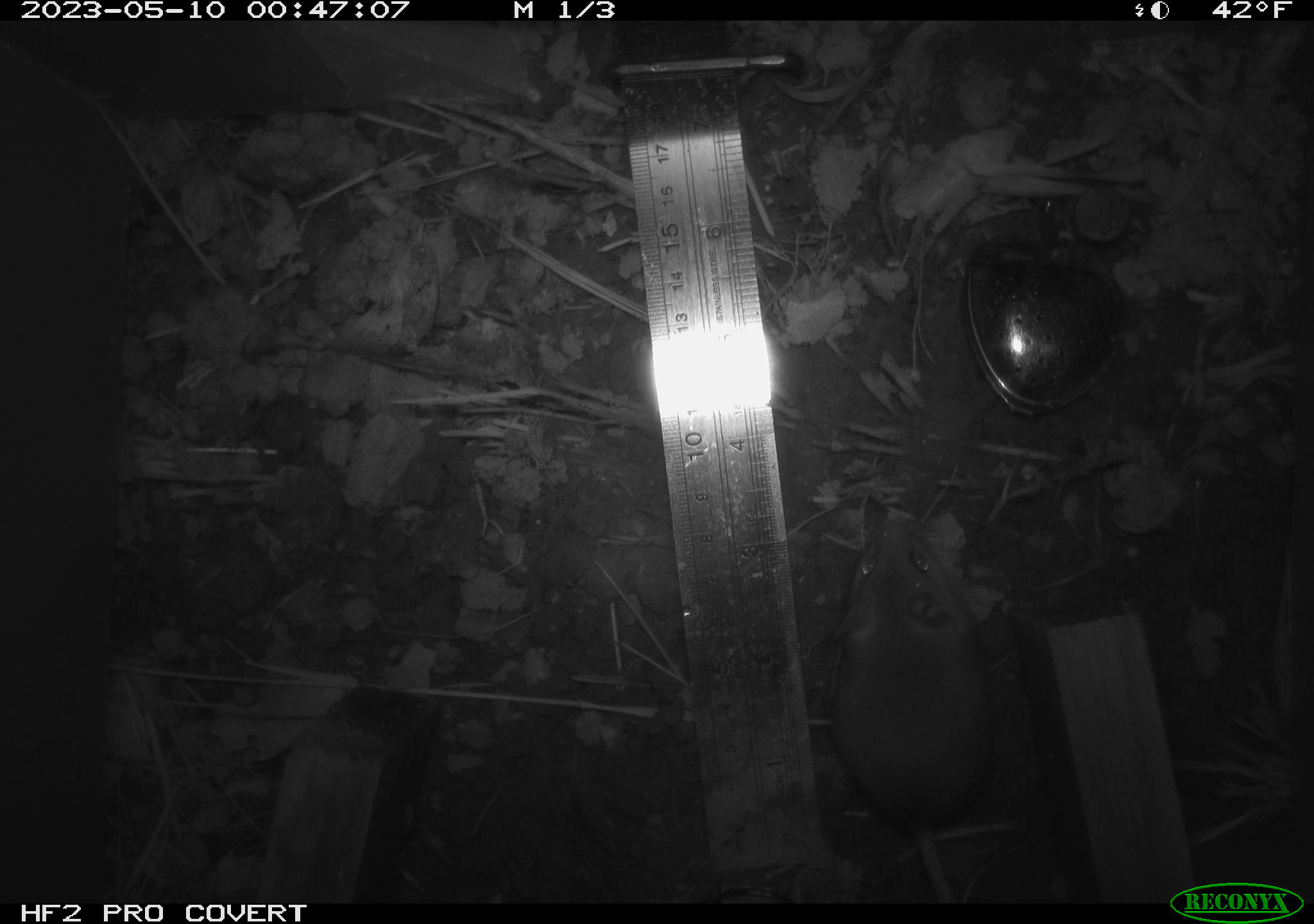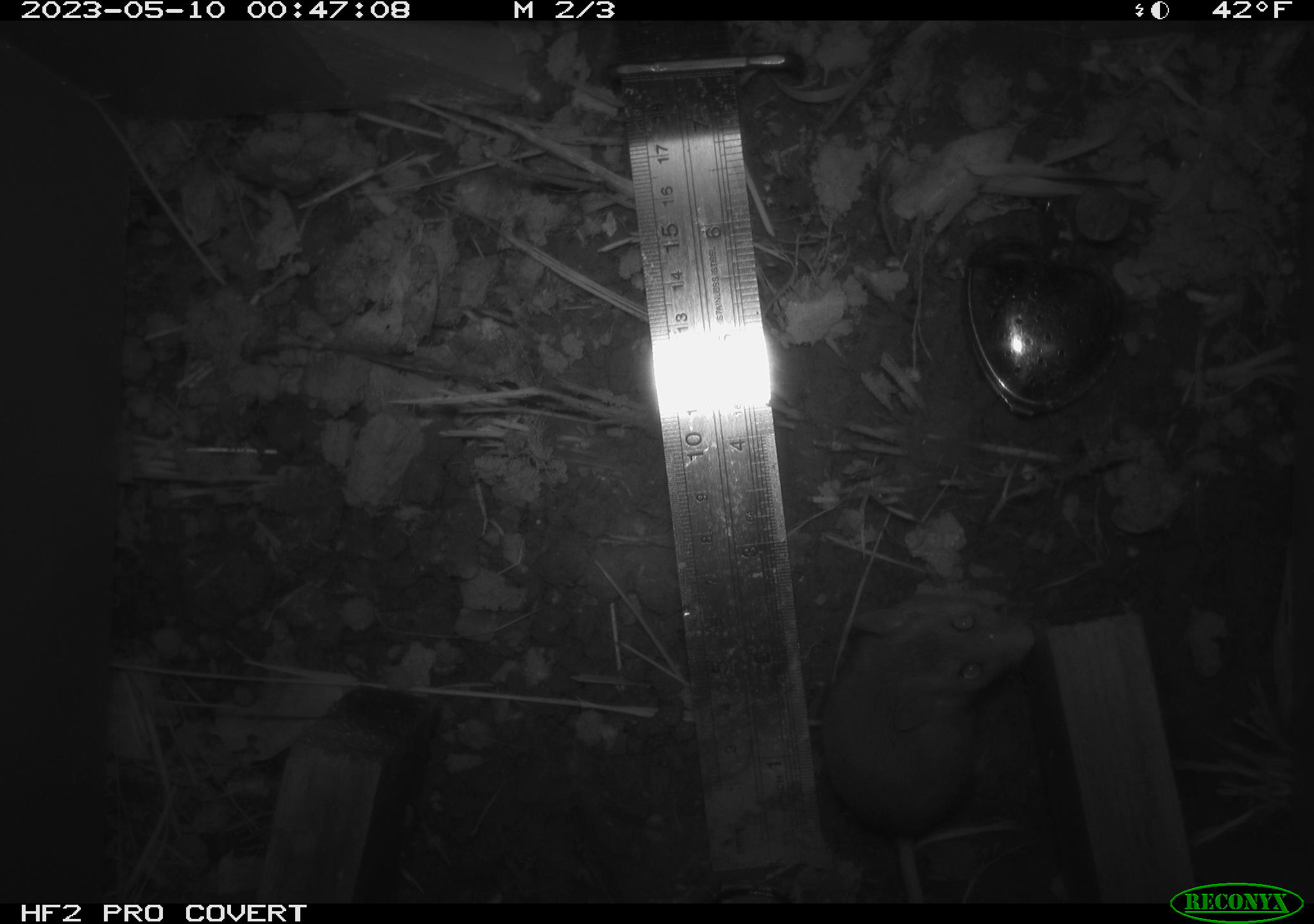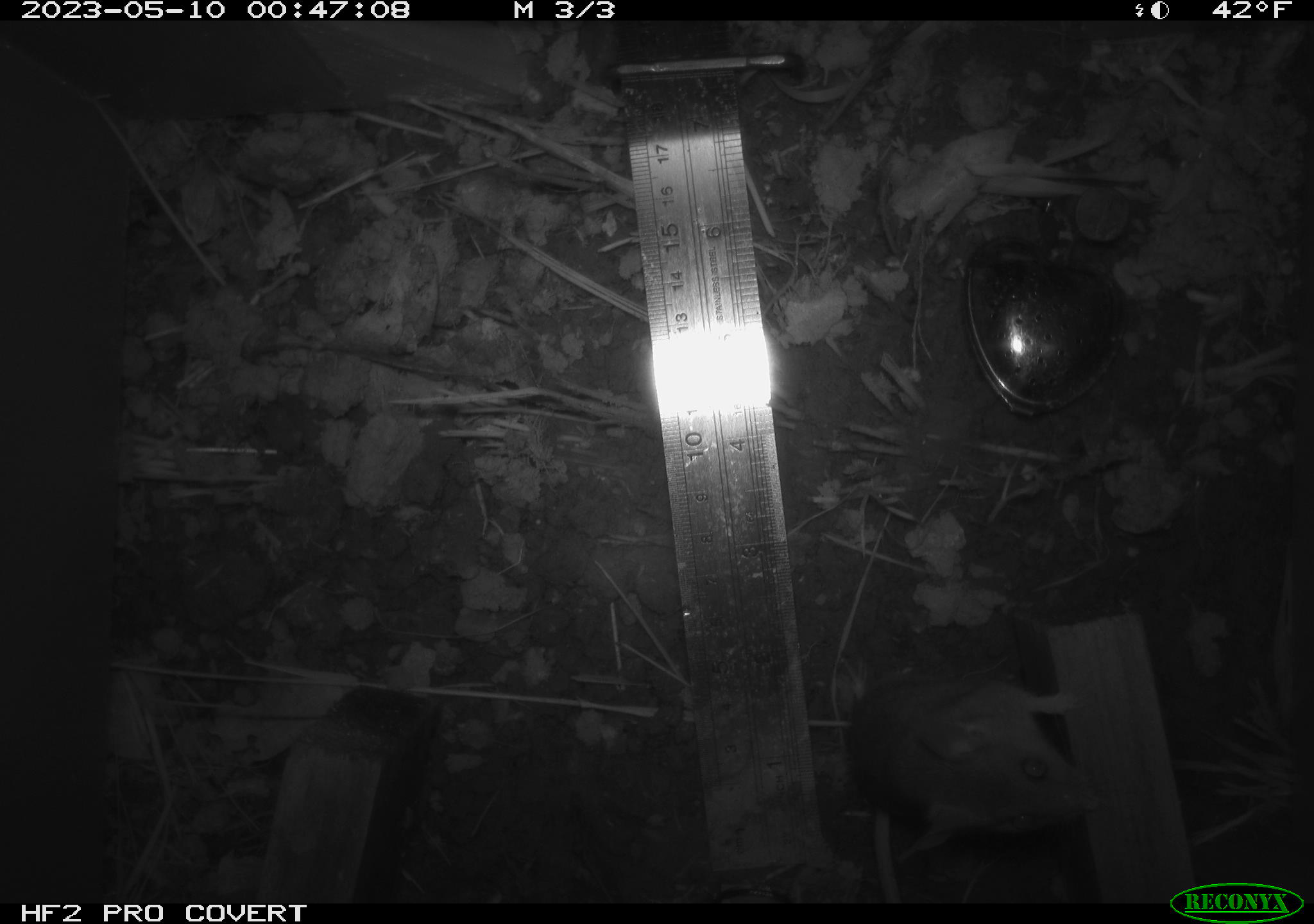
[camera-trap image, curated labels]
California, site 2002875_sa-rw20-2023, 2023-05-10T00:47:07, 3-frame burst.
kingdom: Animalia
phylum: Chordata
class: Mammalia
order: Rodentia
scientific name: Rodentia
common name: mouse species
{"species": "mouse species (Rodentia)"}